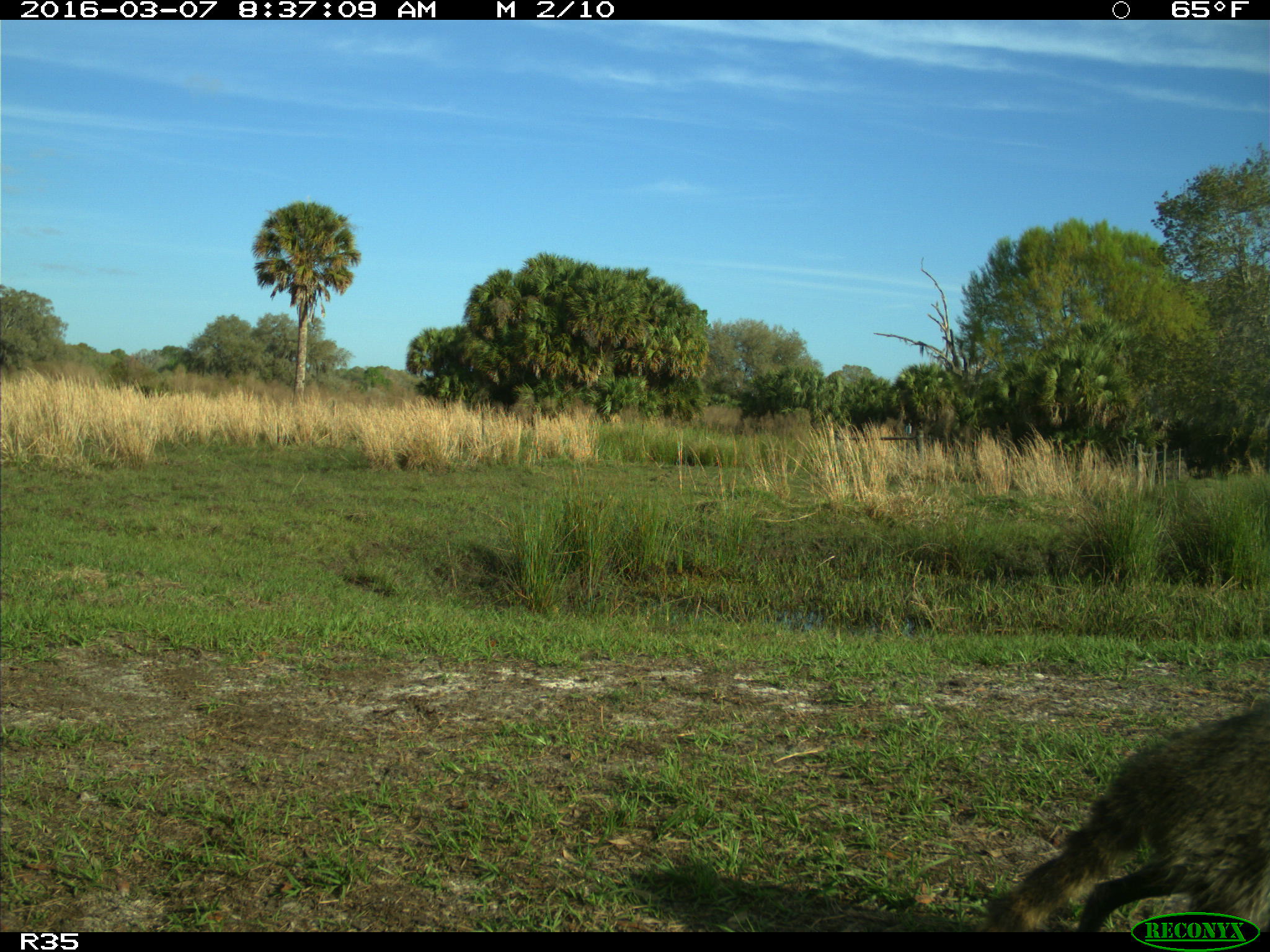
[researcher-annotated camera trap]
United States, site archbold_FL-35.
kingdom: Animalia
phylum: Chordata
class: Mammalia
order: Carnivora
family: Procyonidae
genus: Procyon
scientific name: Procyon lotor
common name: common raccoon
Procyon lotor (common raccoon).